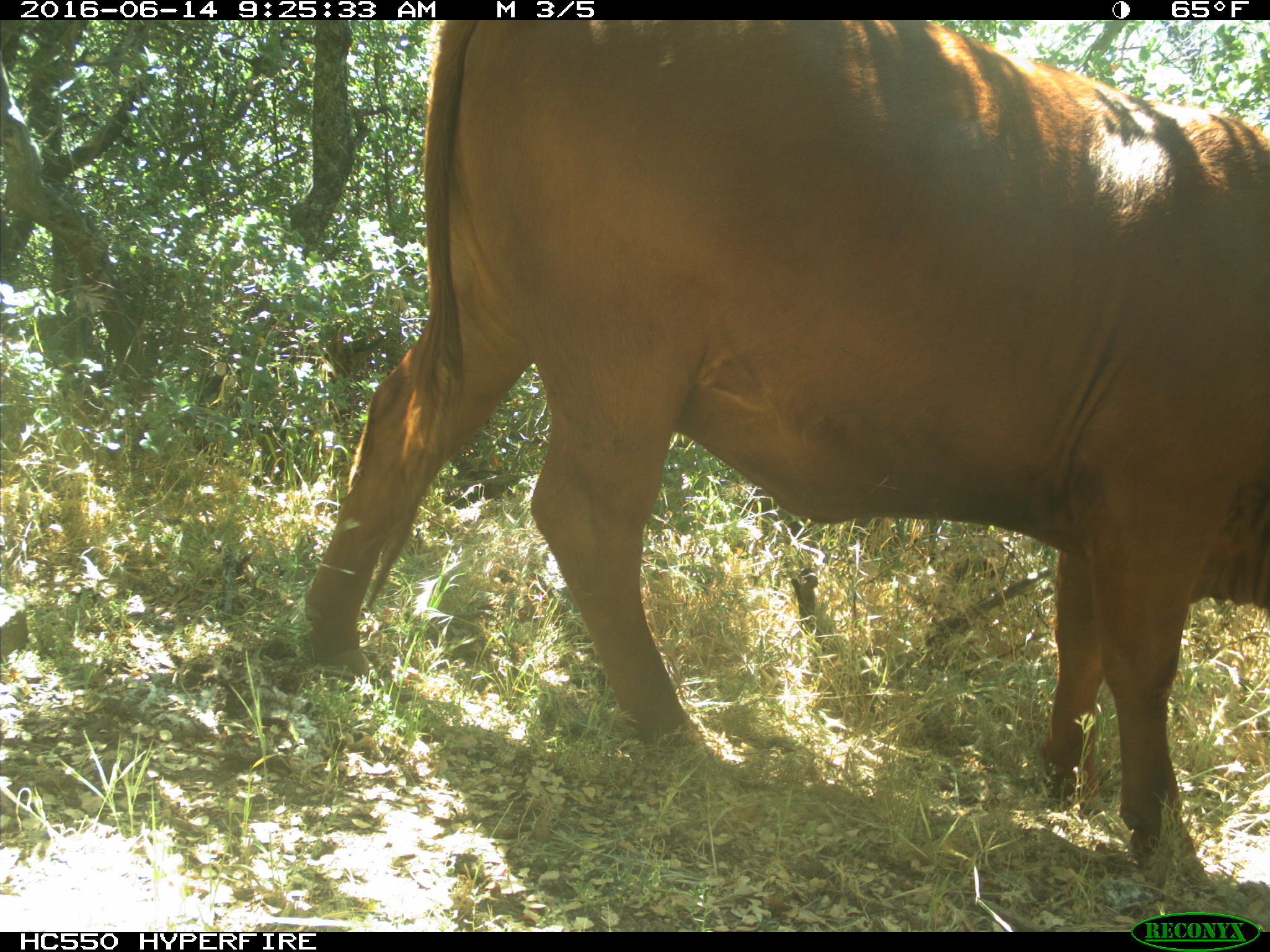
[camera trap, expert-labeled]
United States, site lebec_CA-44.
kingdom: Animalia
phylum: Chordata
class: Mammalia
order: Artiodactyla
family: Bovidae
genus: Bos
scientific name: Bos taurus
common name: domestic cow